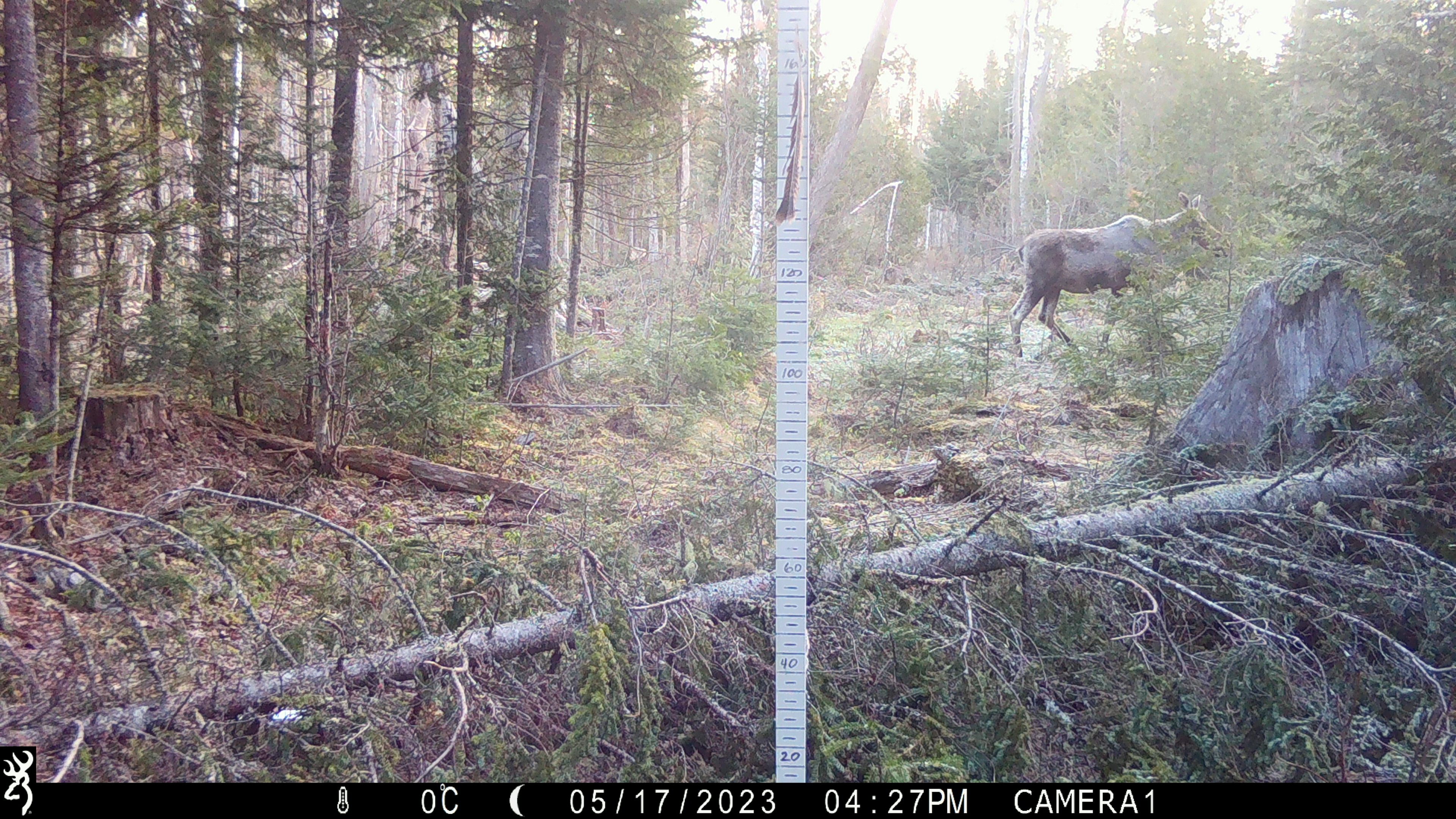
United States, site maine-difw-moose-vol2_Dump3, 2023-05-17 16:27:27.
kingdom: Animalia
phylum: Chordata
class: Mammalia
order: Artiodactyla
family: Cervidae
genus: Alces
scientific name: Alces alces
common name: moose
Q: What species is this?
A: Moose (Alces alces).